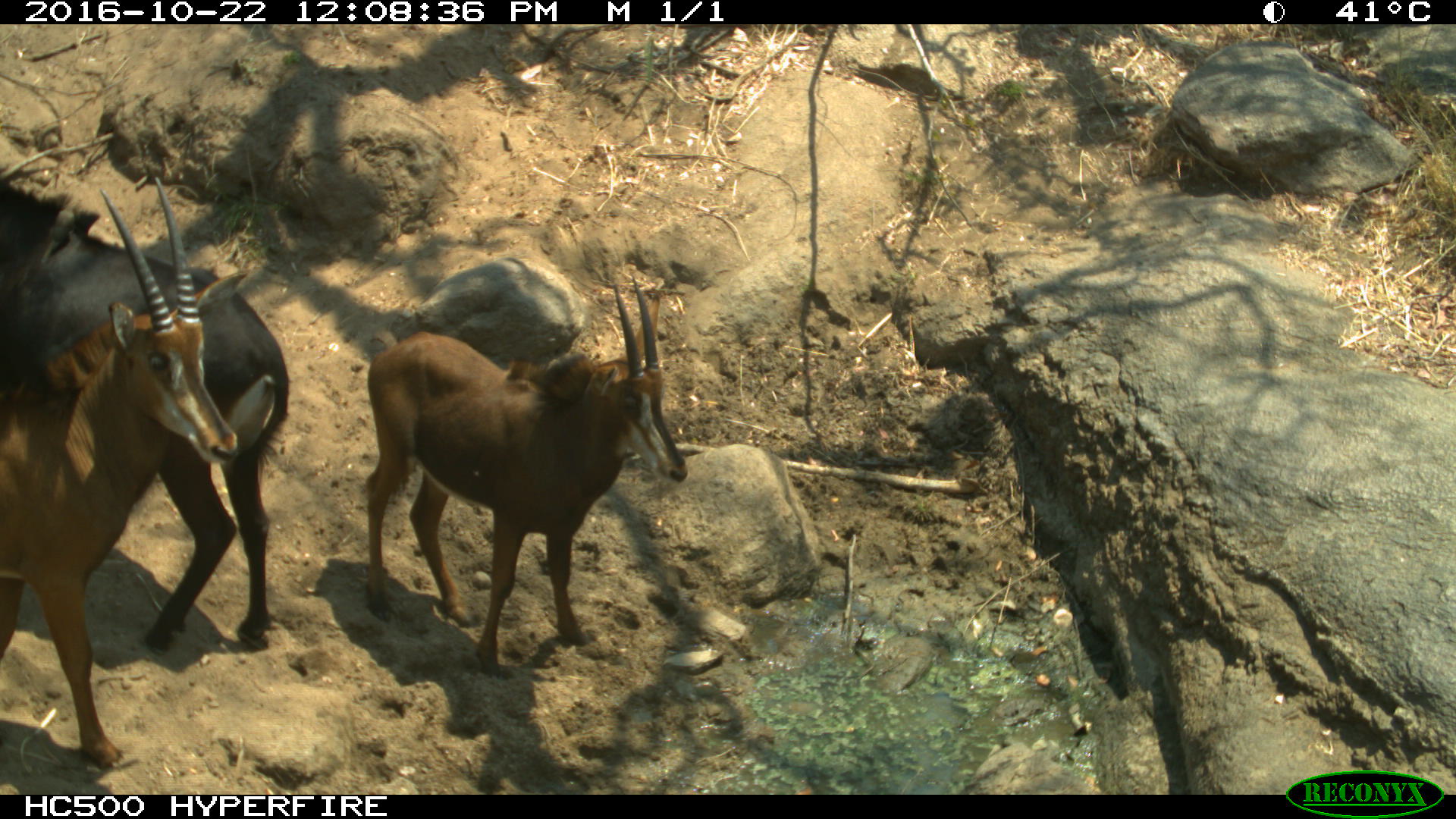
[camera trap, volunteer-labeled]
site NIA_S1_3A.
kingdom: Animalia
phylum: Chordata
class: Mammalia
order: Artiodactyla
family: Bovidae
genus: Hippotragus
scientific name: Hippotragus niger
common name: sable antelope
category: sable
Sable (sable antelope) (Hippotragus niger), count 3. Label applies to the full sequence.